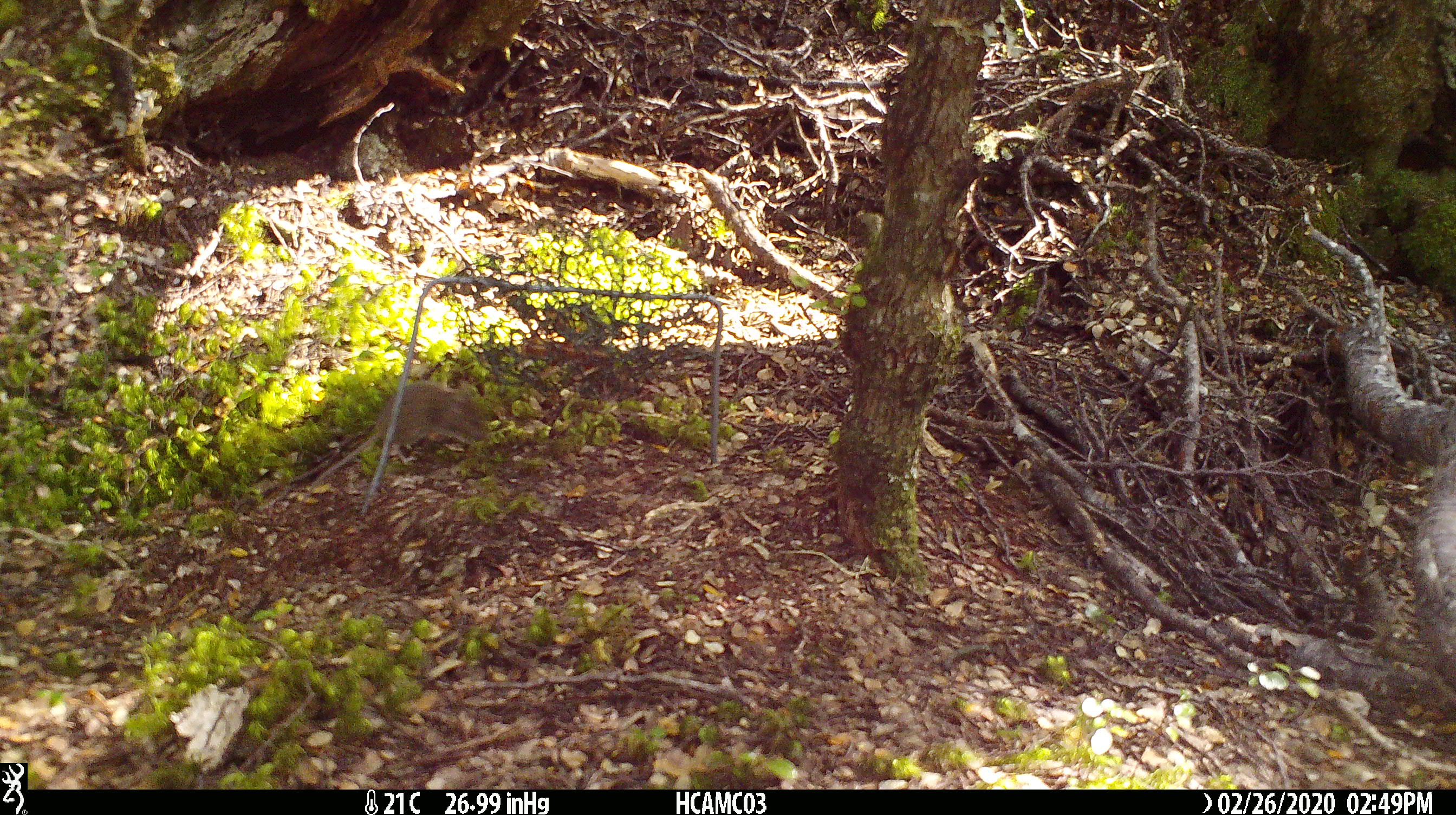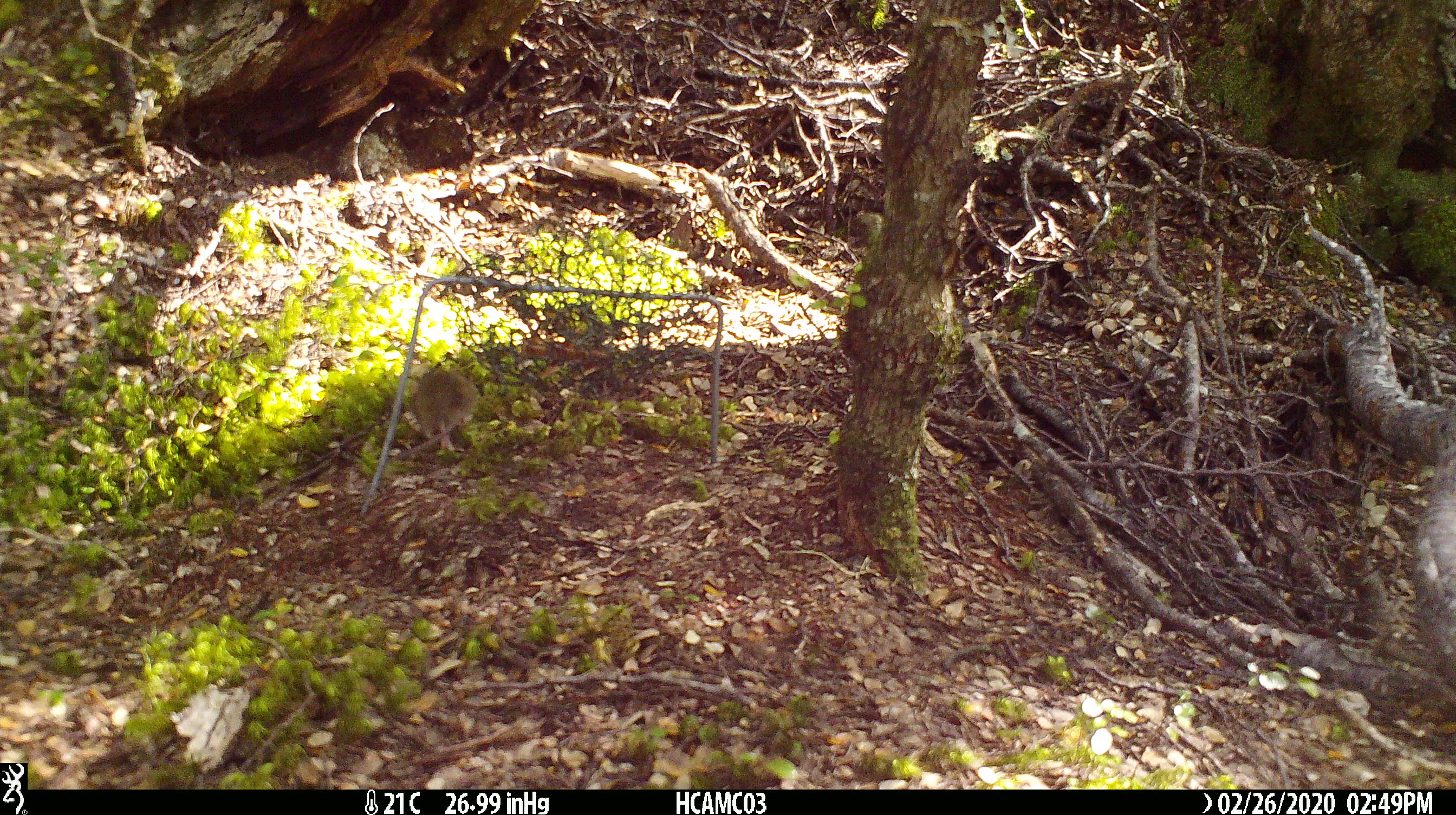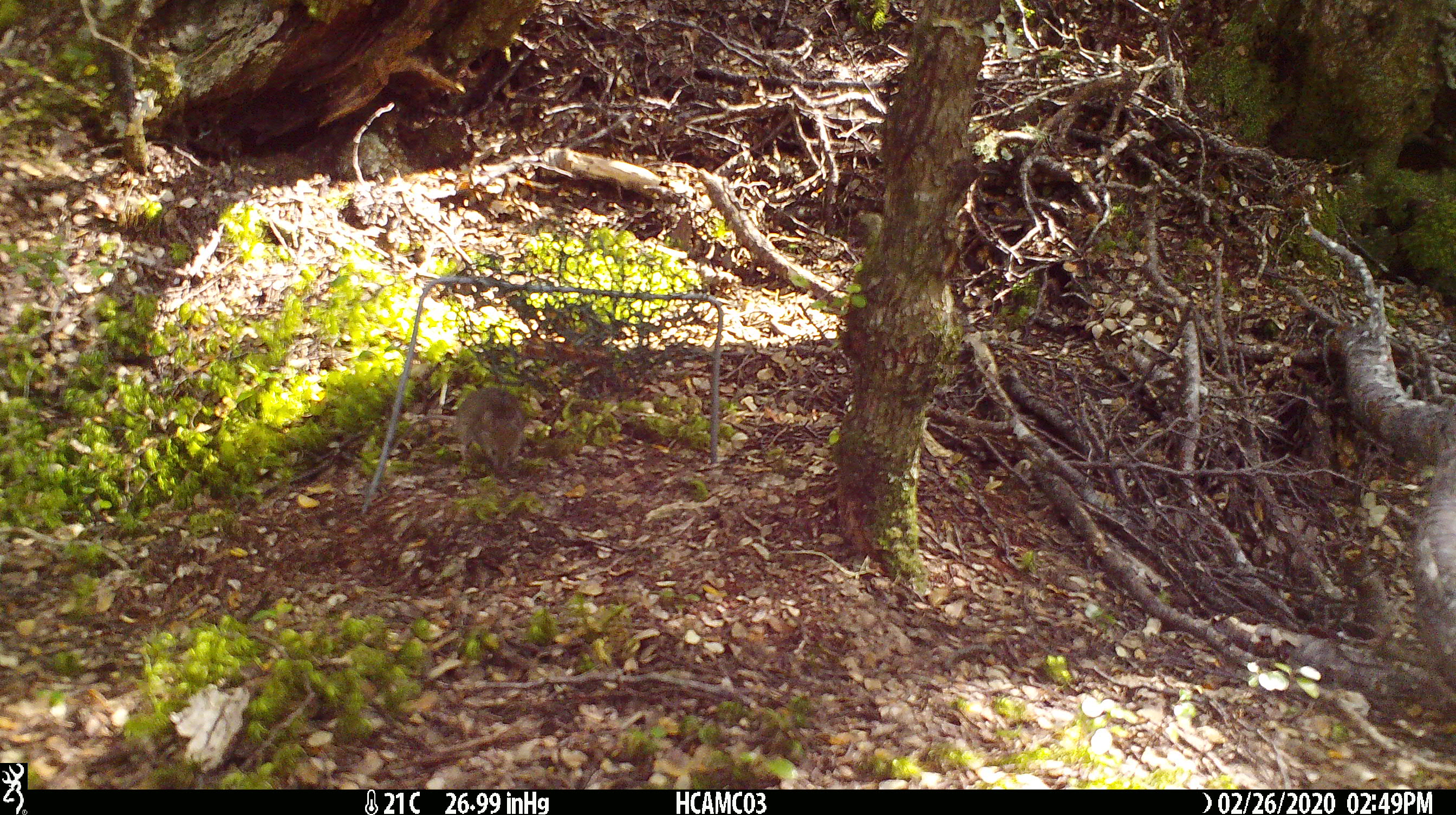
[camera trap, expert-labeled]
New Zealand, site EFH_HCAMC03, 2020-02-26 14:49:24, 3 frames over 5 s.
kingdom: Animalia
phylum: Chordata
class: Mammalia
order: Rodentia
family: Muridae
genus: Mus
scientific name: Mus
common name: mouse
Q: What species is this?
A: Mouse (Mus).